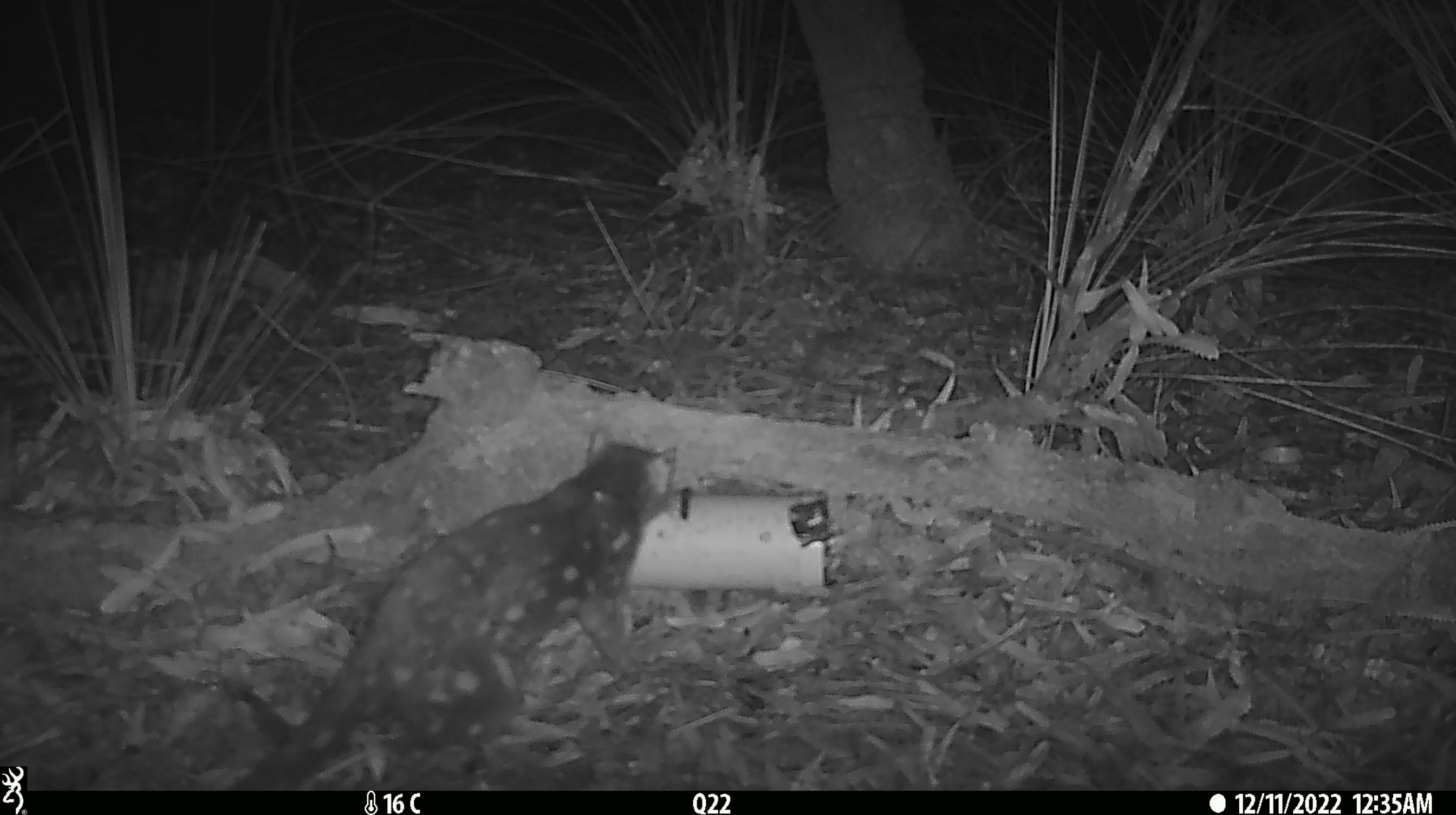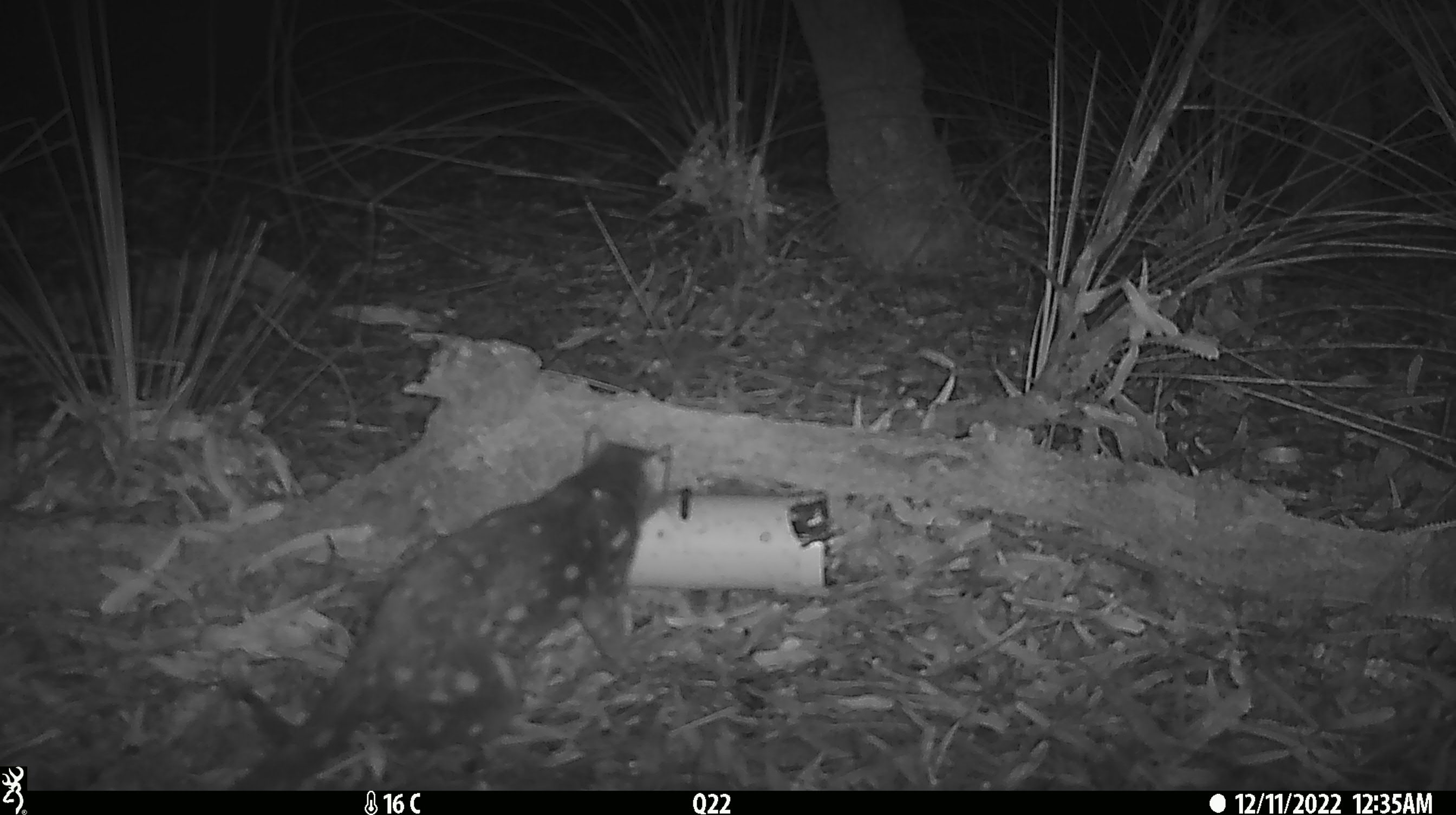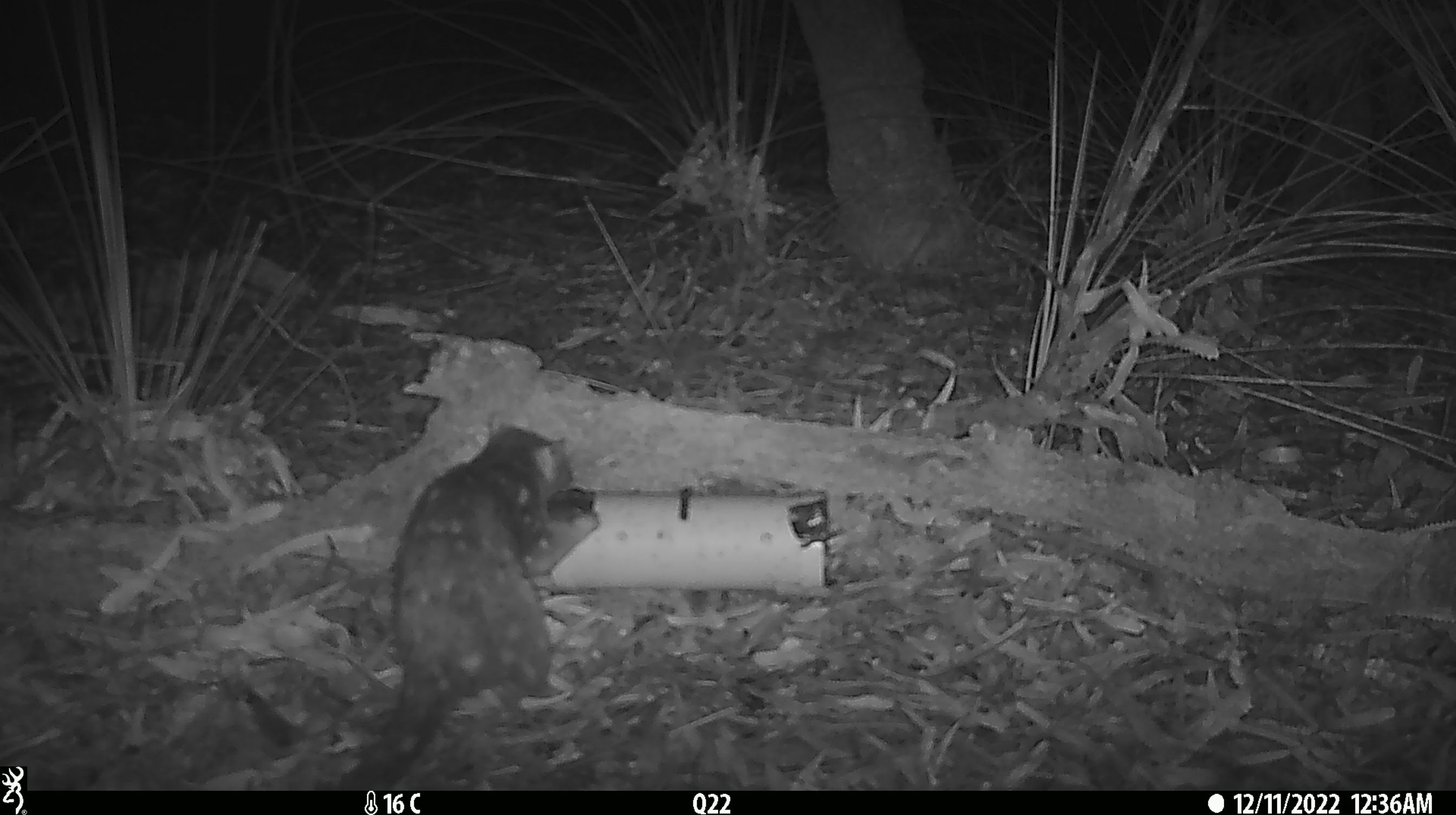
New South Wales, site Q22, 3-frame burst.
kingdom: Animalia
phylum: Chordata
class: Mammalia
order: Dasyuromorphia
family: Dasyuridae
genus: Dasyurus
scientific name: Dasyurus maculatus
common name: spotted-tailed quoll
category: quoll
Quoll (spotted-tailed quoll) (Dasyurus maculatus).